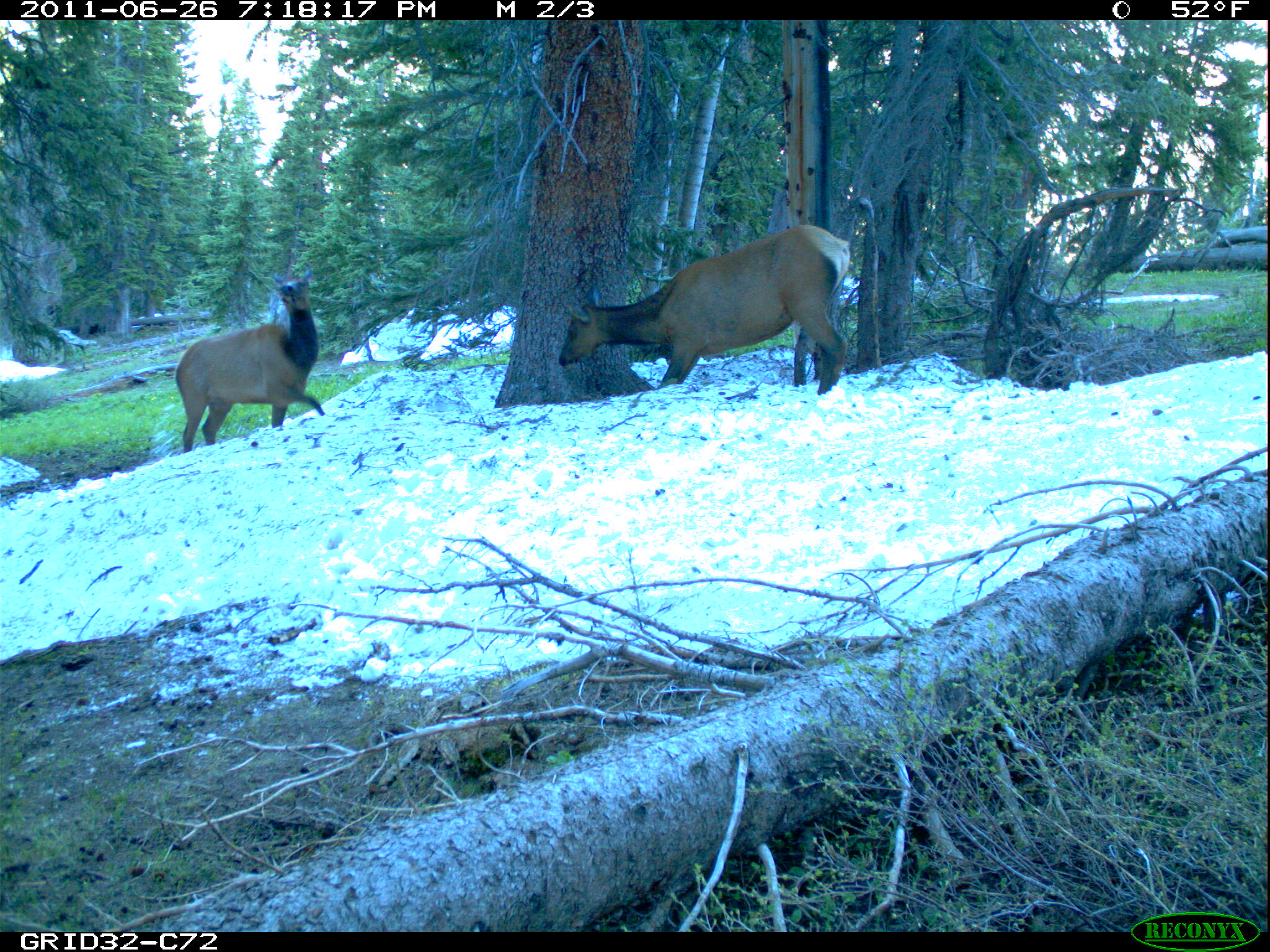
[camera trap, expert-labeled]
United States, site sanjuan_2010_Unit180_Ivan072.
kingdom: Animalia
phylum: Chordata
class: Mammalia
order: Artiodactyla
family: Cervidae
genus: Cervus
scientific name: Cervus elaphus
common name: red deer